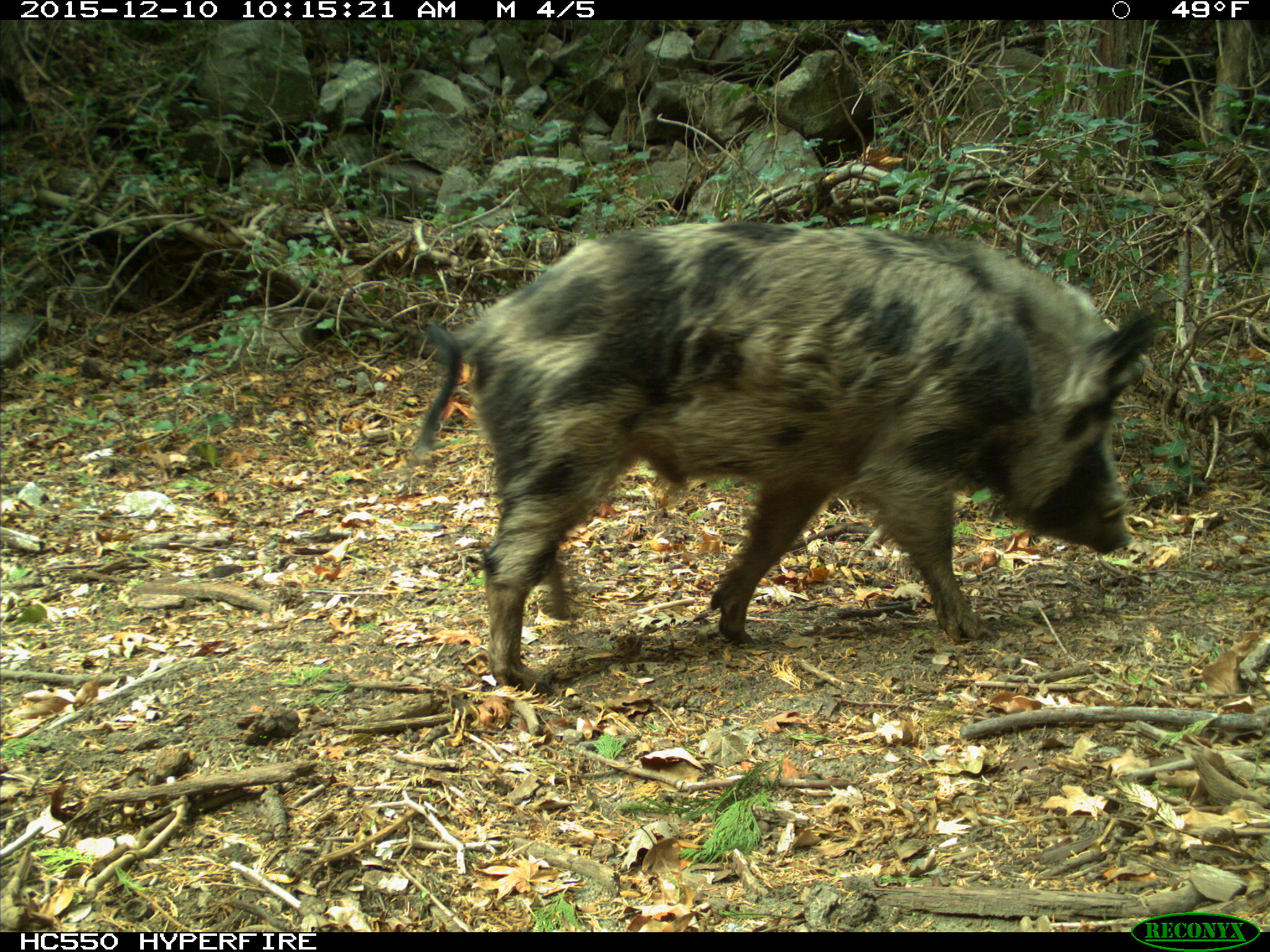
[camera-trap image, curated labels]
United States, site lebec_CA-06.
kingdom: Animalia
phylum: Chordata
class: Mammalia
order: Artiodactyla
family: Suidae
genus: Sus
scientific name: Sus scrofa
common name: wild boar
Sus scrofa (wild boar).